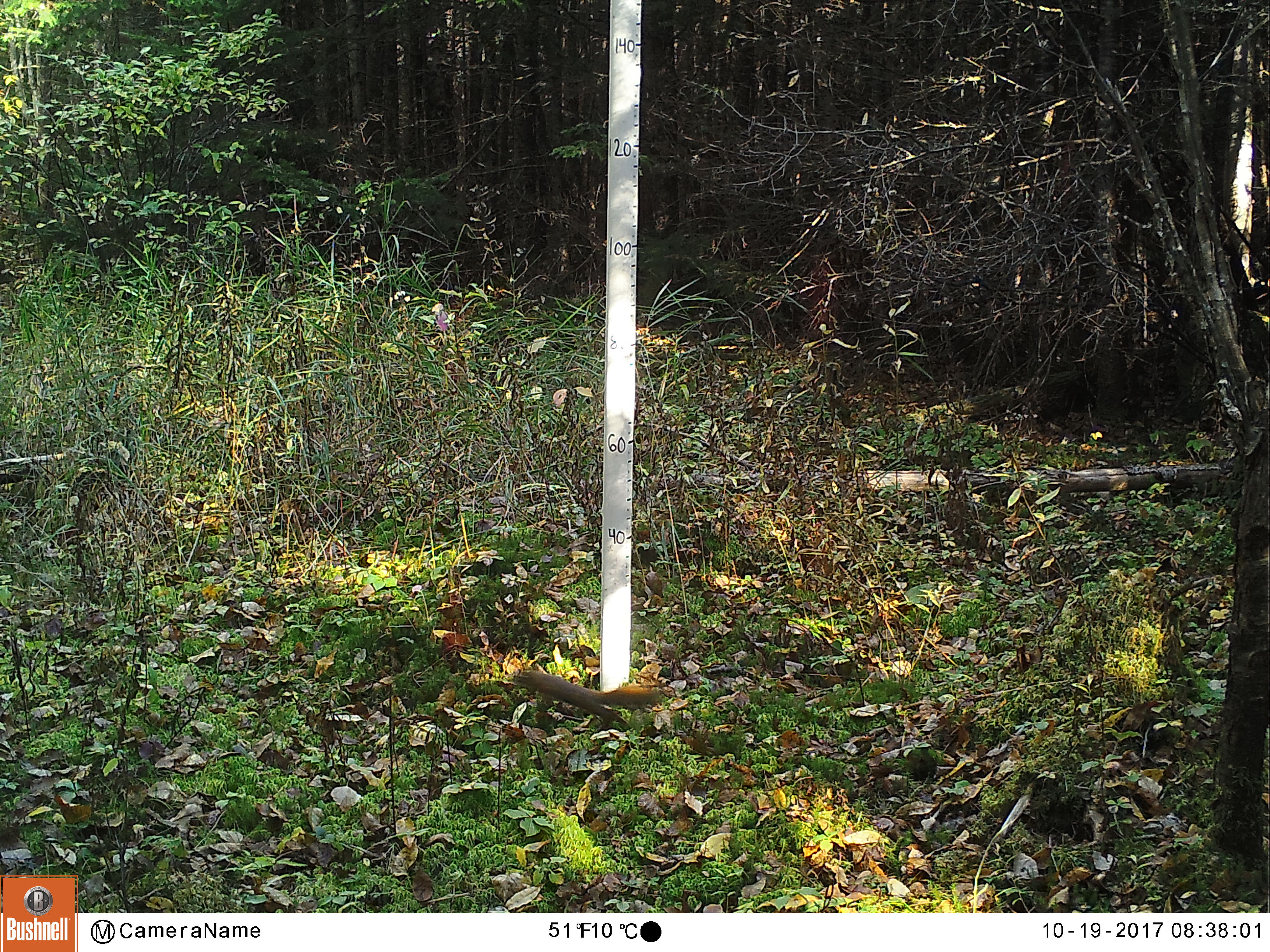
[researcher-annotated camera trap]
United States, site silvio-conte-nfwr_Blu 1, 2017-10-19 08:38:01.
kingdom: Animalia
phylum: Chordata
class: Mammalia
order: Rodentia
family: Sciuridae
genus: Tamiasciurus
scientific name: Tamiasciurus hudsonicus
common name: red squirrel